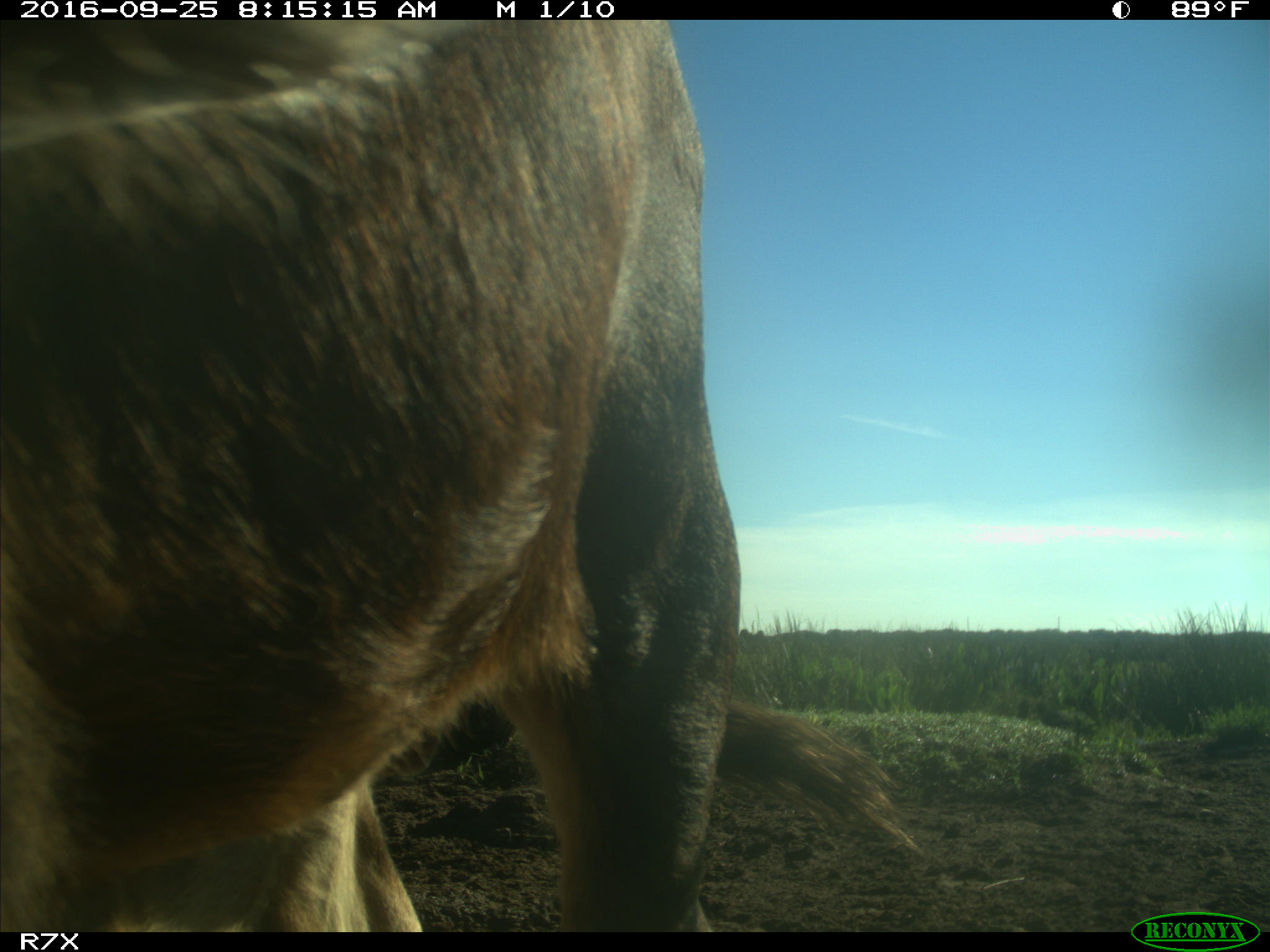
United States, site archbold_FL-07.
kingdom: Animalia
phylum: Chordata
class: Mammalia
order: Artiodactyla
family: Bovidae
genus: Bos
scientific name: Bos taurus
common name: domestic cow